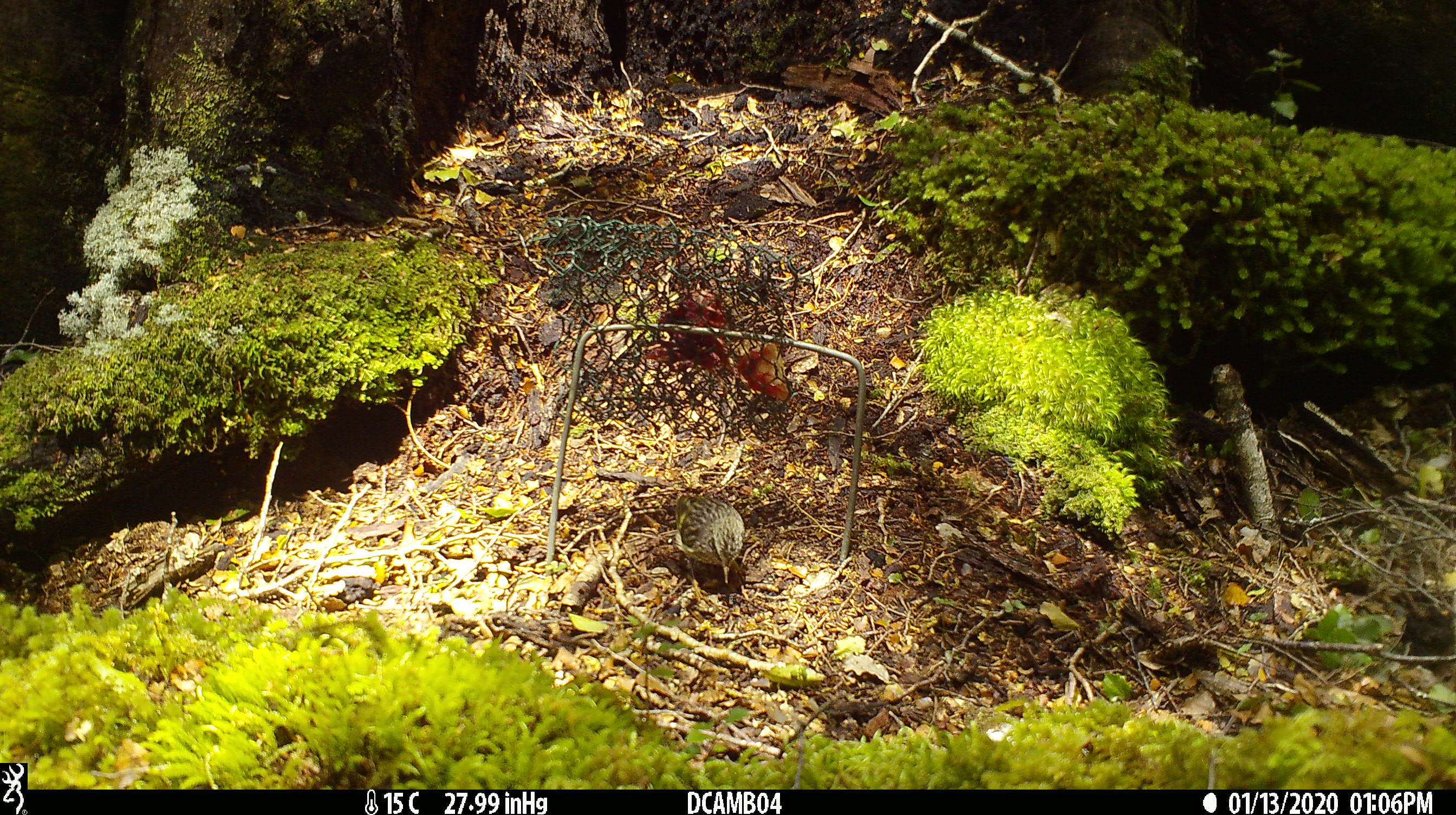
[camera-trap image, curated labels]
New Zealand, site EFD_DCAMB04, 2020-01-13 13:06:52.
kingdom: Animalia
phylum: Chordata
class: Aves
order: Passeriformes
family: Acanthisittidae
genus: Acanthisitta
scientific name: Acanthisitta chloris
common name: rifleman